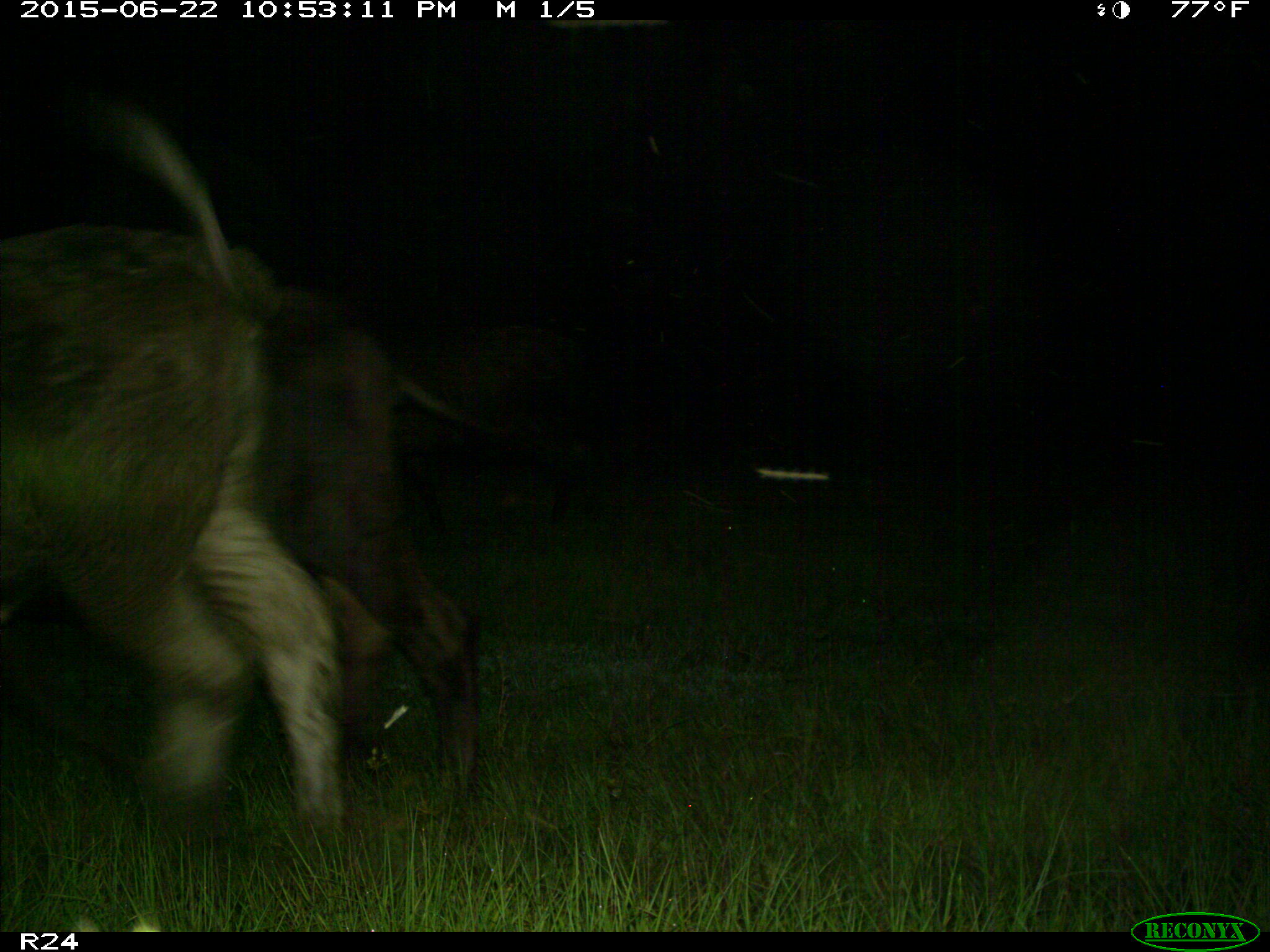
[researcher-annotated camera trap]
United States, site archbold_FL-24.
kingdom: Animalia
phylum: Chordata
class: Mammalia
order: Artiodactyla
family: Bovidae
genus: Bos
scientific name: Bos taurus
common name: domestic cow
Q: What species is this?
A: Bos taurus (domestic cow).